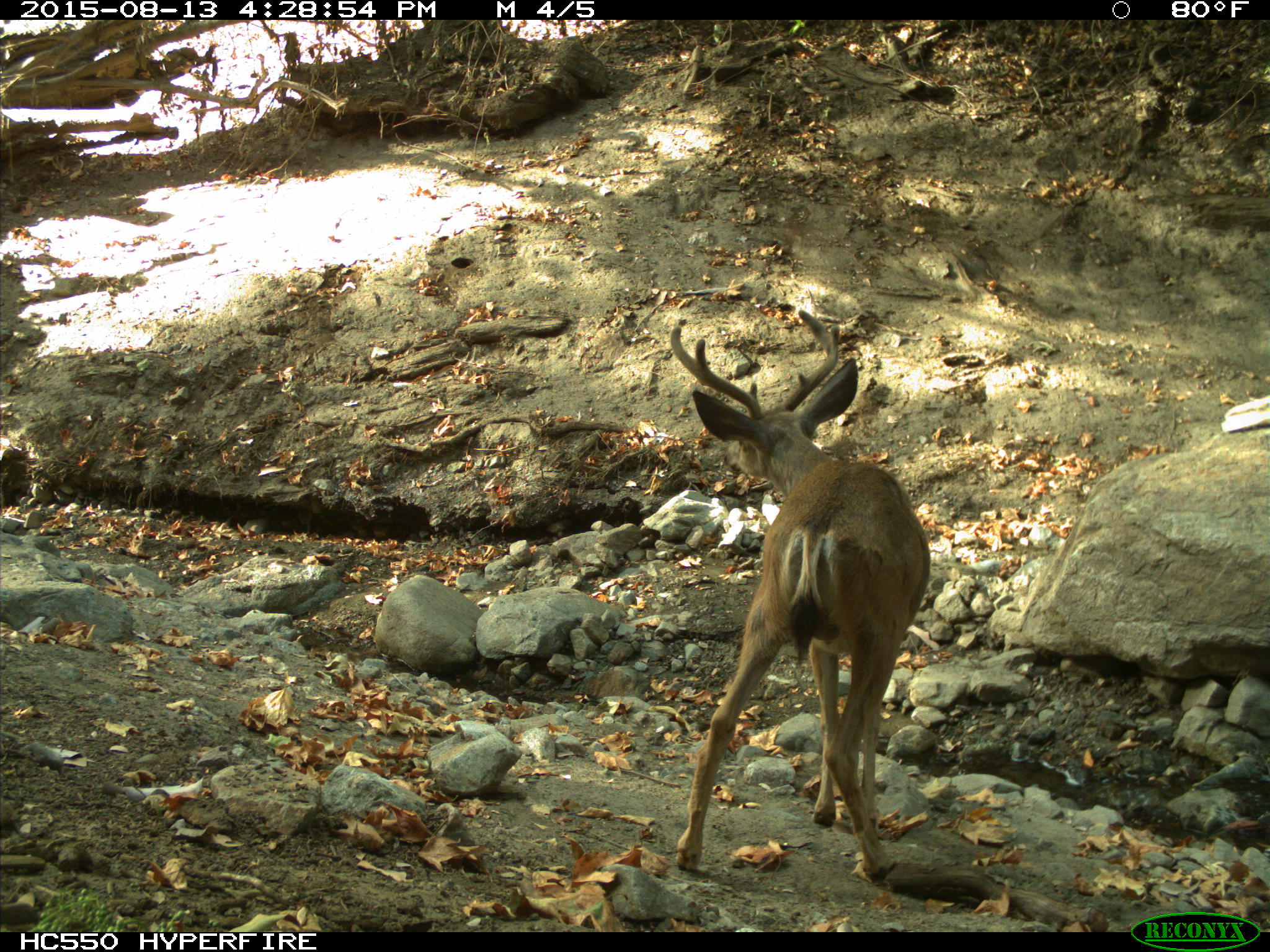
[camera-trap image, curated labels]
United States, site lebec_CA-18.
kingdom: Animalia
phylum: Chordata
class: Mammalia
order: Artiodactyla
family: Cervidae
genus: Odocoileus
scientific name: Odocoileus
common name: deer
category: unidentified deer